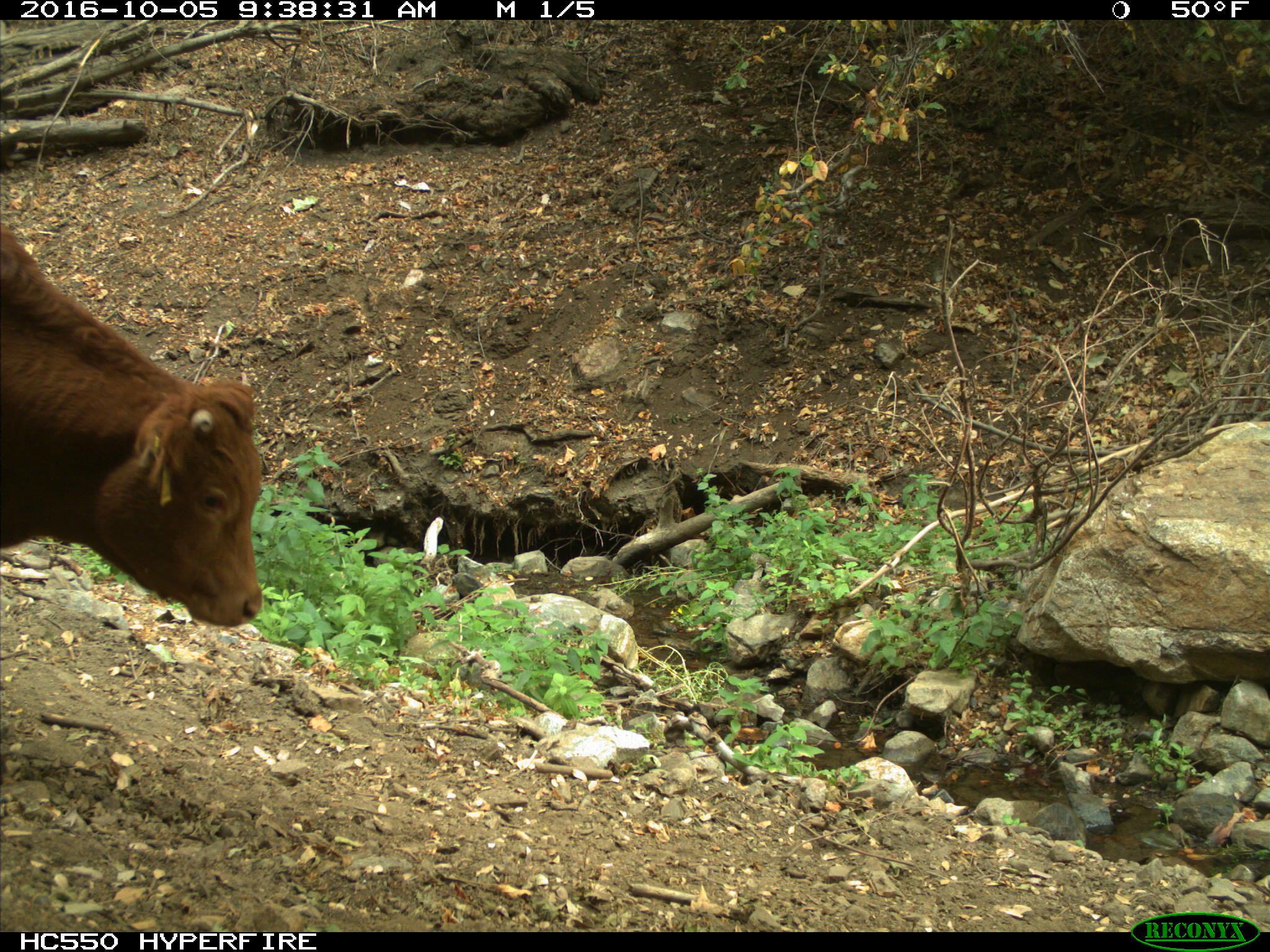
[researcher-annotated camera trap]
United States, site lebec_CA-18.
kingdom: Animalia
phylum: Chordata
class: Mammalia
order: Artiodactyla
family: Bovidae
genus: Bos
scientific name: Bos taurus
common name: domestic cow